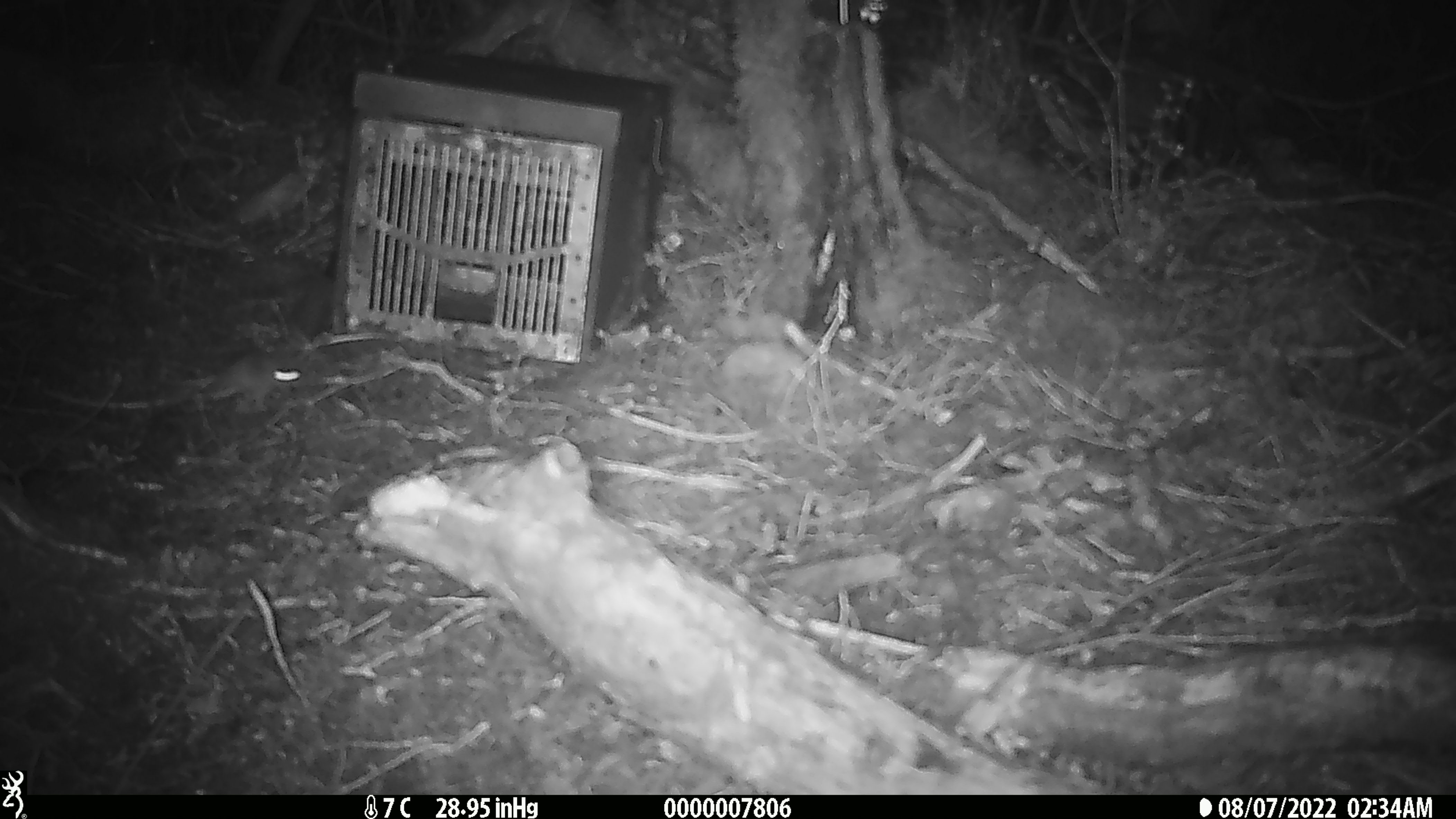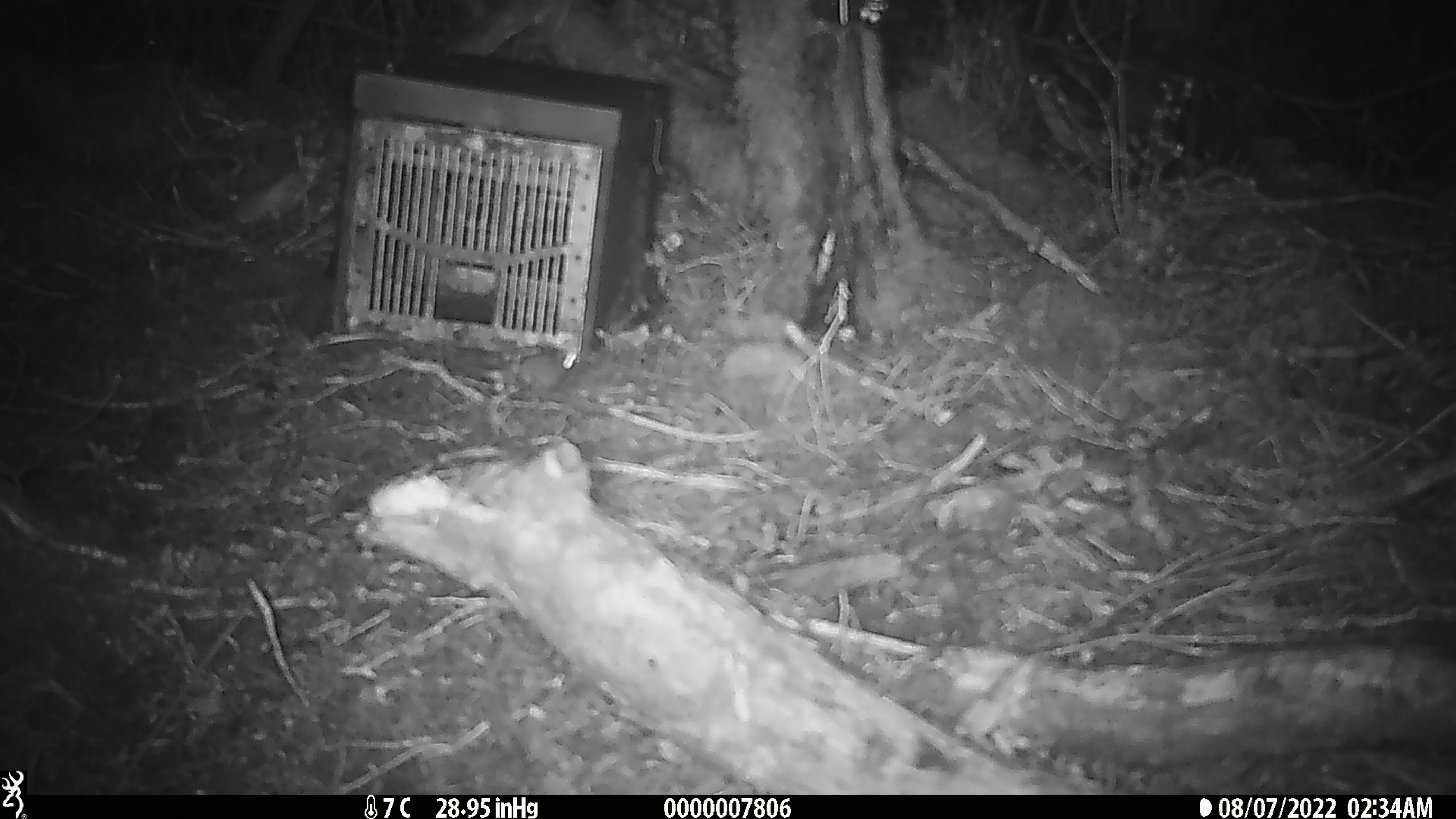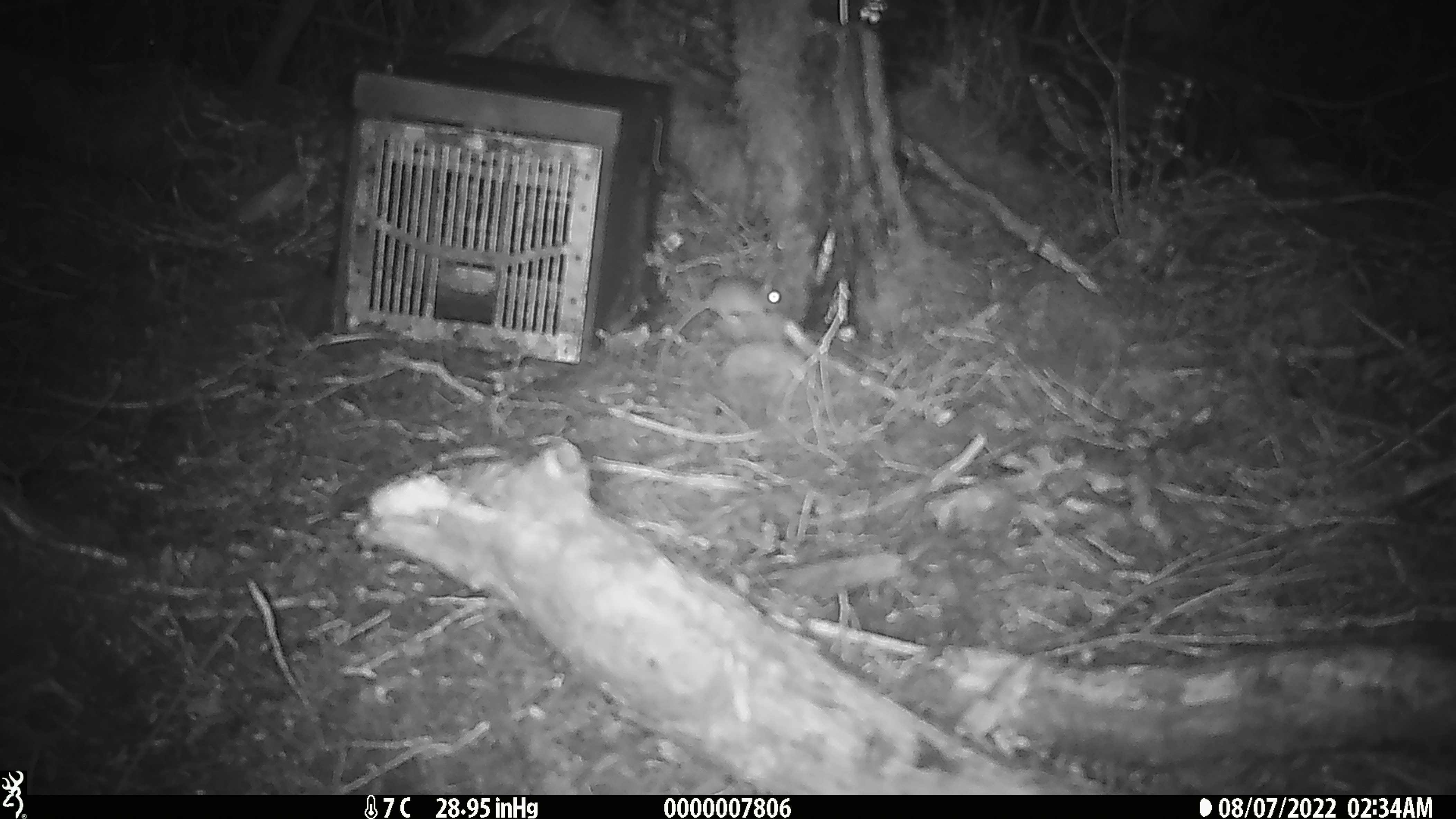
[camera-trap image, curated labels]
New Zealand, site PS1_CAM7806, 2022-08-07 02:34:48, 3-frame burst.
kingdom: Animalia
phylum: Chordata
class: Mammalia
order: Rodentia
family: Muridae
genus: Mus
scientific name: Mus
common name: mouse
Mouse (Mus).